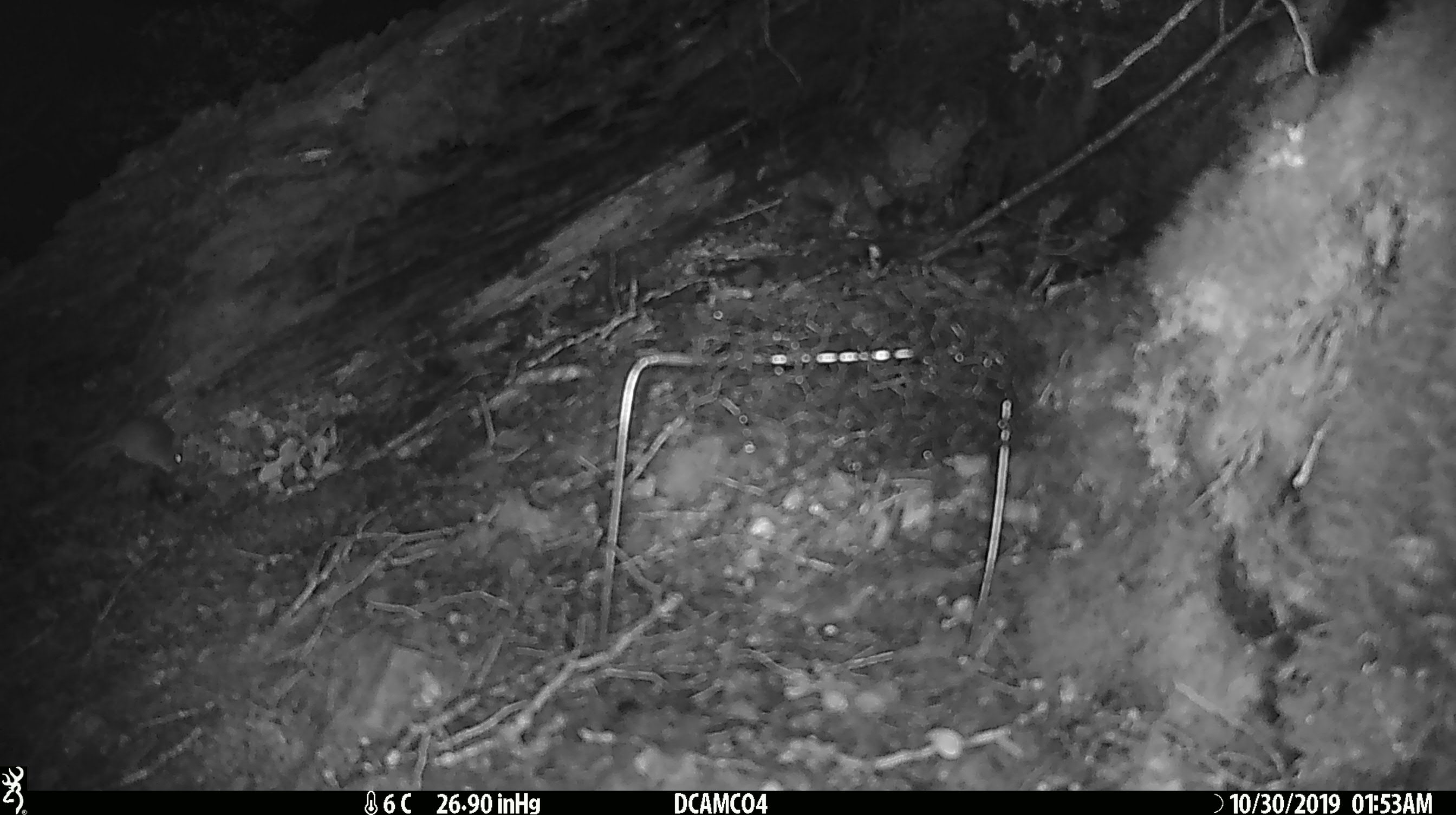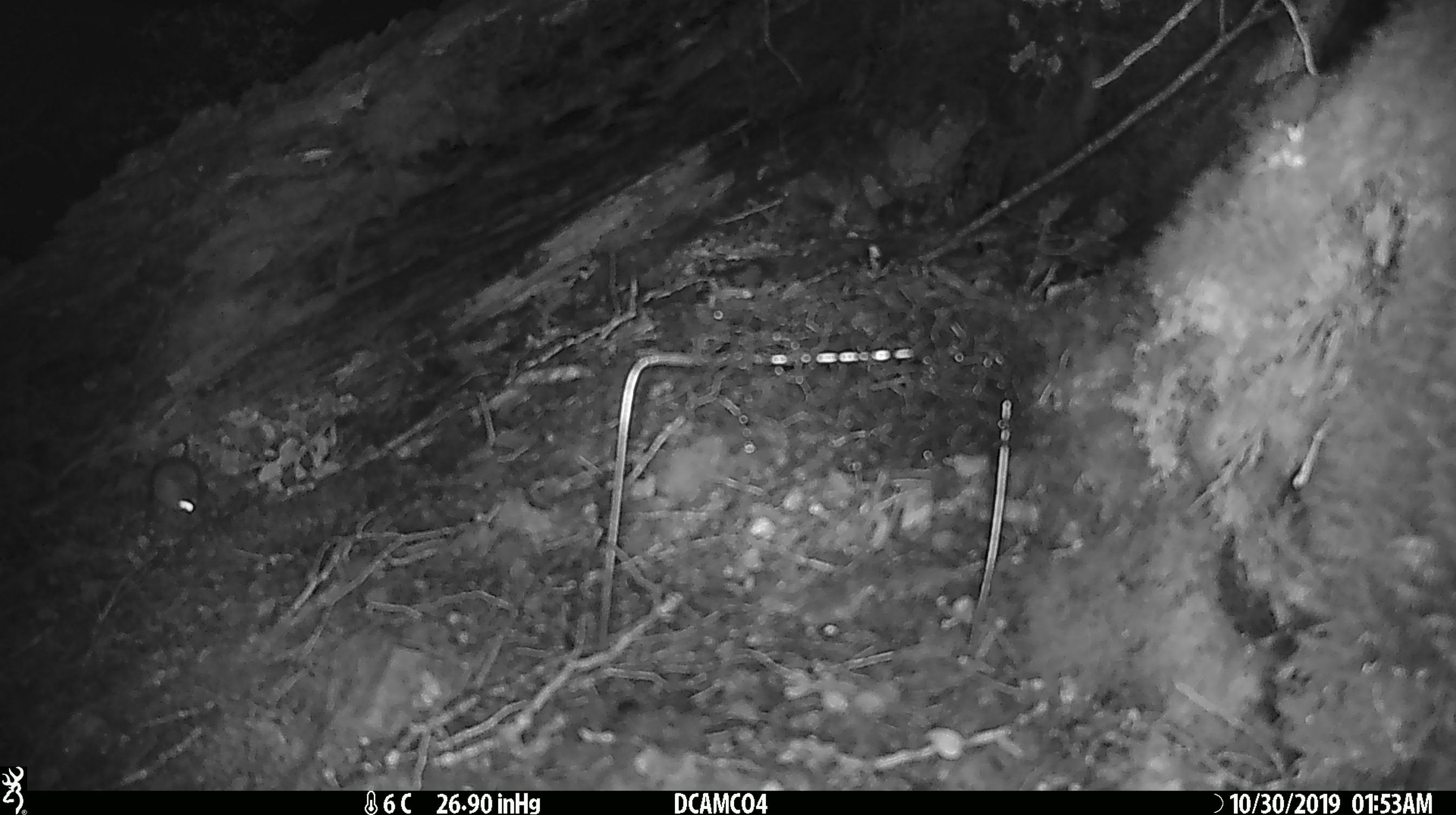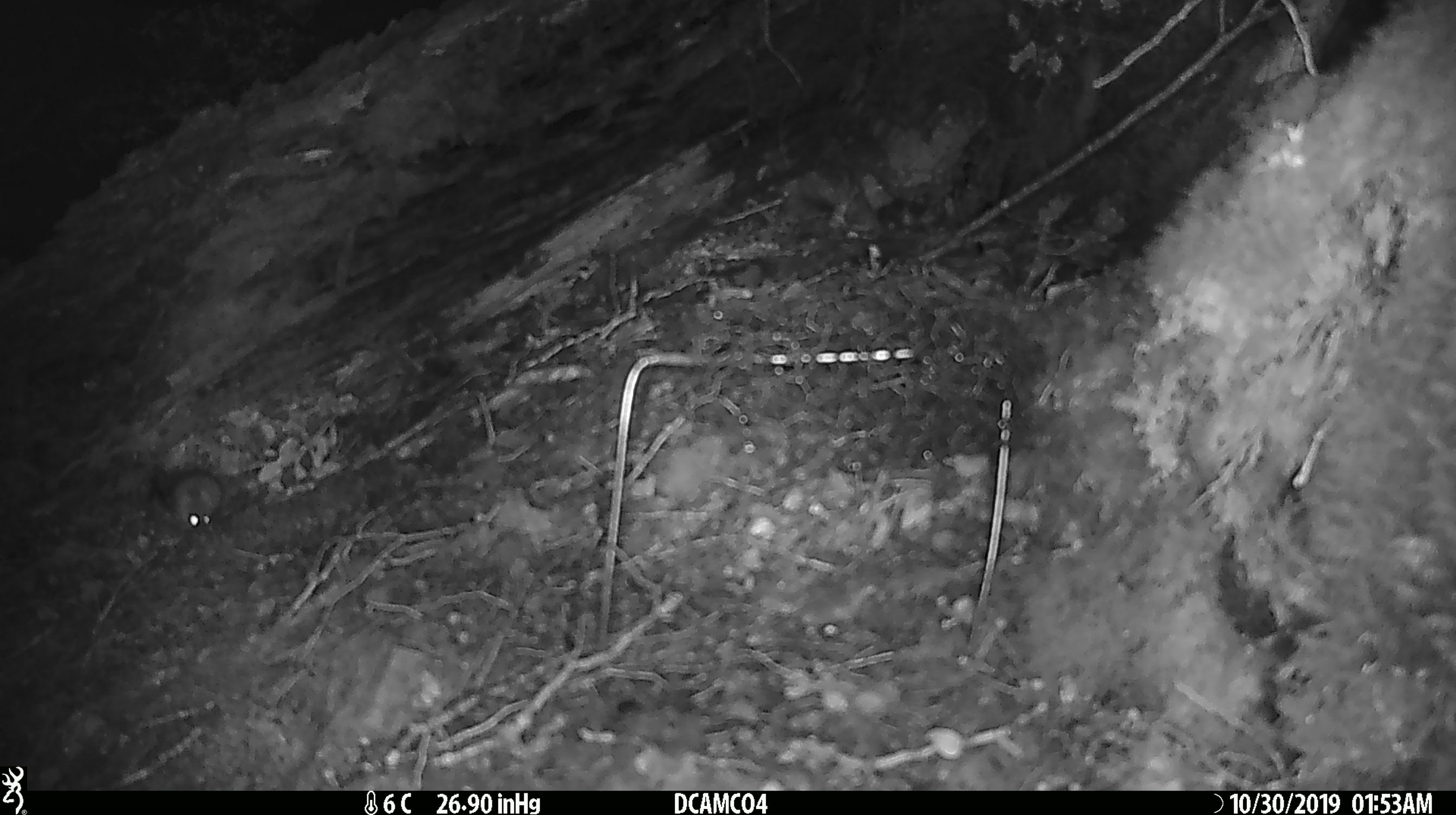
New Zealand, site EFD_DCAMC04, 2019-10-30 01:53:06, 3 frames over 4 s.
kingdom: Animalia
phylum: Chordata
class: Mammalia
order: Rodentia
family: Muridae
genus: Mus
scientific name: Mus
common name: mouse